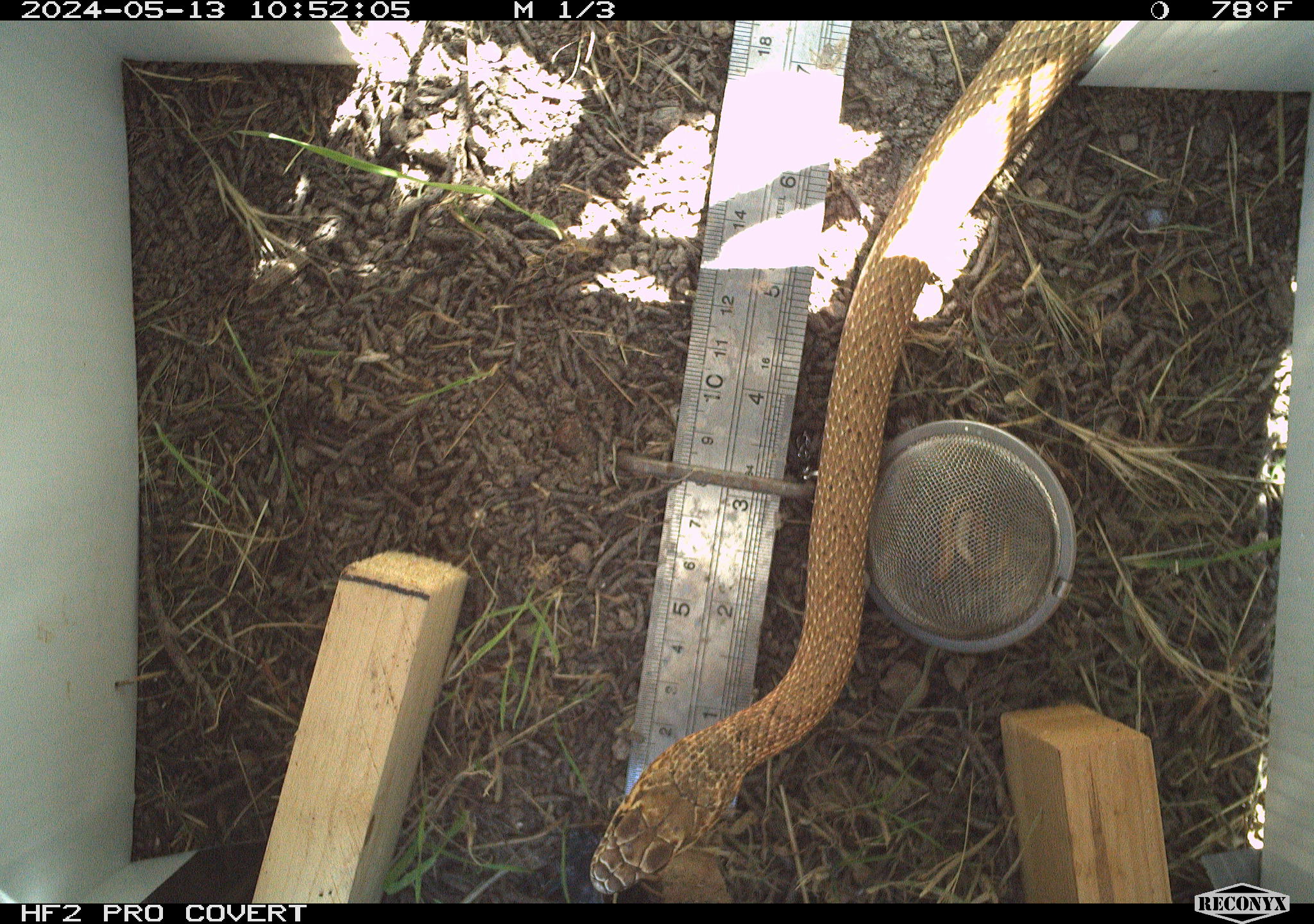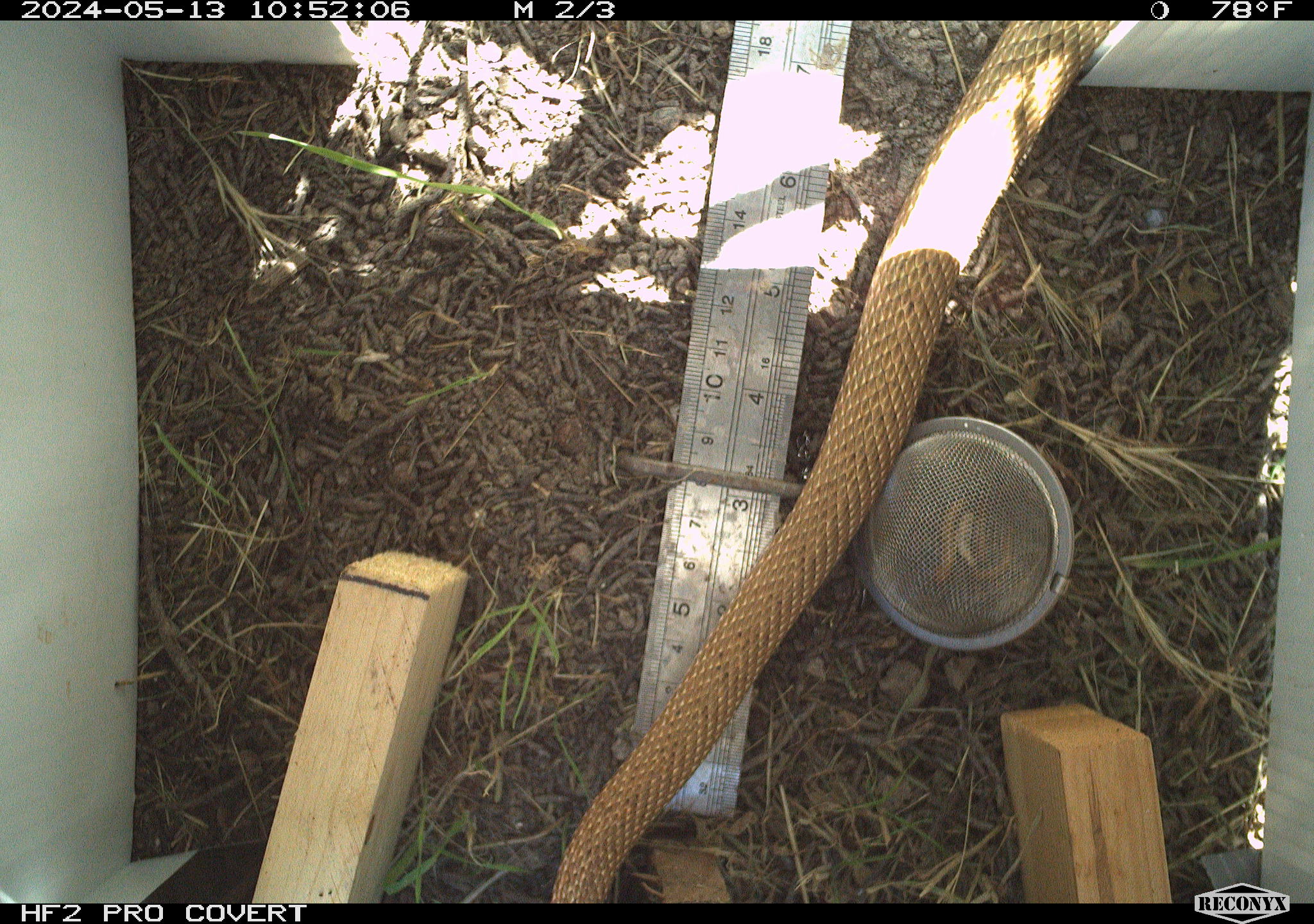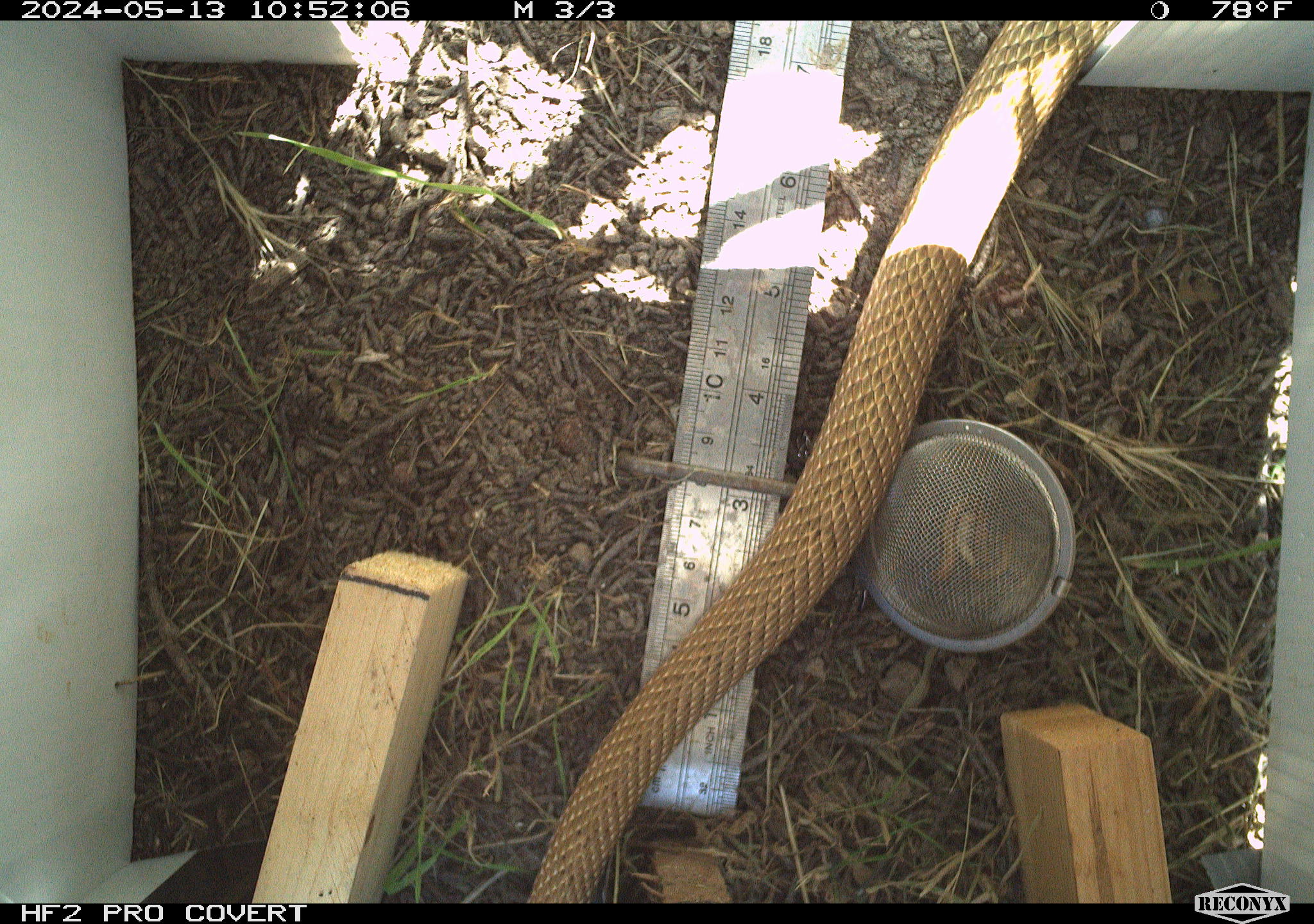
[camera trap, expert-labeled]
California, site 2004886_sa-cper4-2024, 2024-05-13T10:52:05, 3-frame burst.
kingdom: Animalia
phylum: Chordata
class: Reptilia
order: Squamata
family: Colubridae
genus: Masticophis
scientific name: Masticophis flagellum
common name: coachwhip